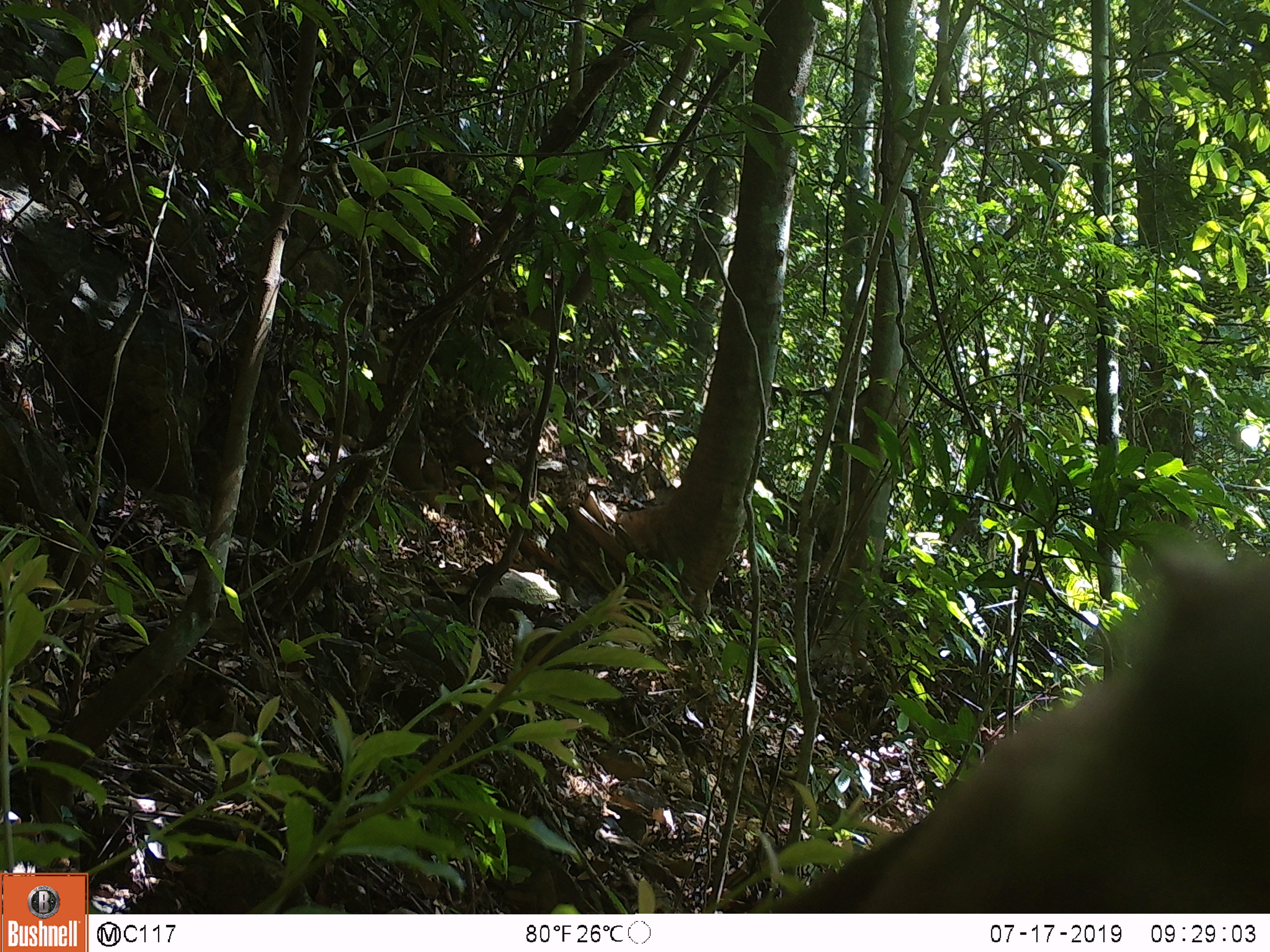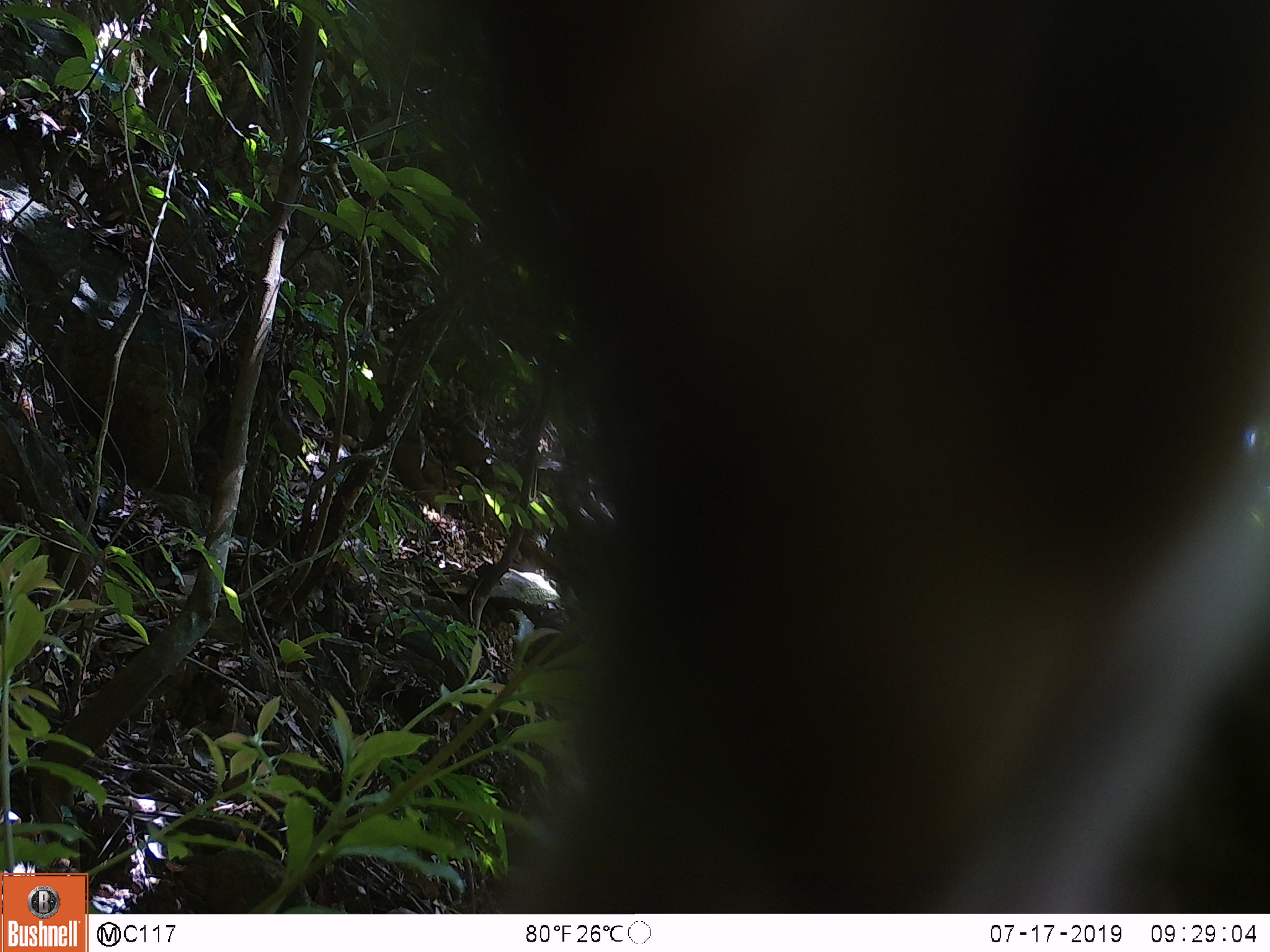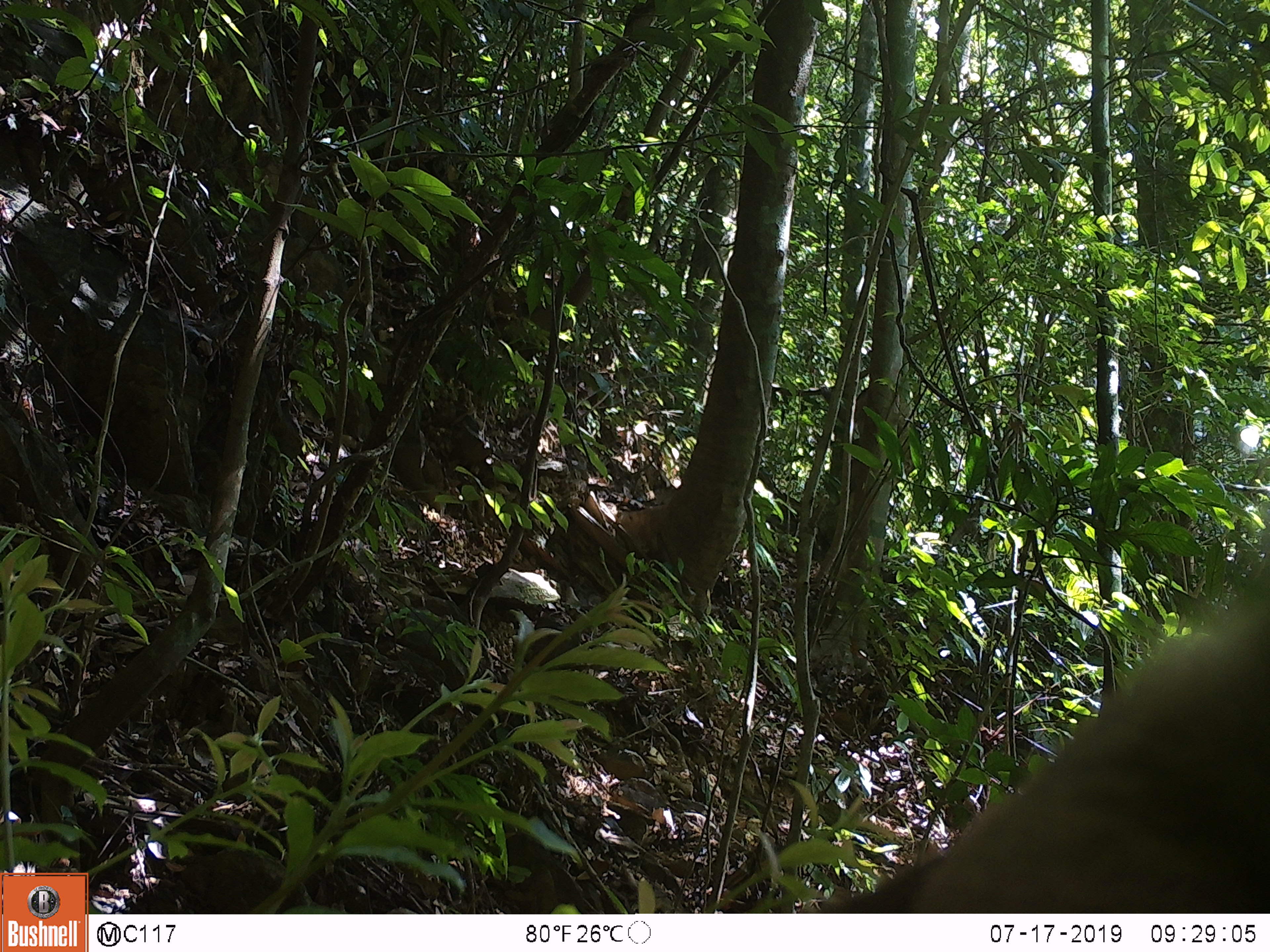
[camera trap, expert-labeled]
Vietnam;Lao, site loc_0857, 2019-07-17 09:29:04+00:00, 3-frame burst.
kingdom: Animalia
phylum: Chordata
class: Mammalia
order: Primates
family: Cercopithecidae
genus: Macaca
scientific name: Macaca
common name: macaque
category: macaque not stump tailed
Macaque not stump tailed (macaque) (Macaca). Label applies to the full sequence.